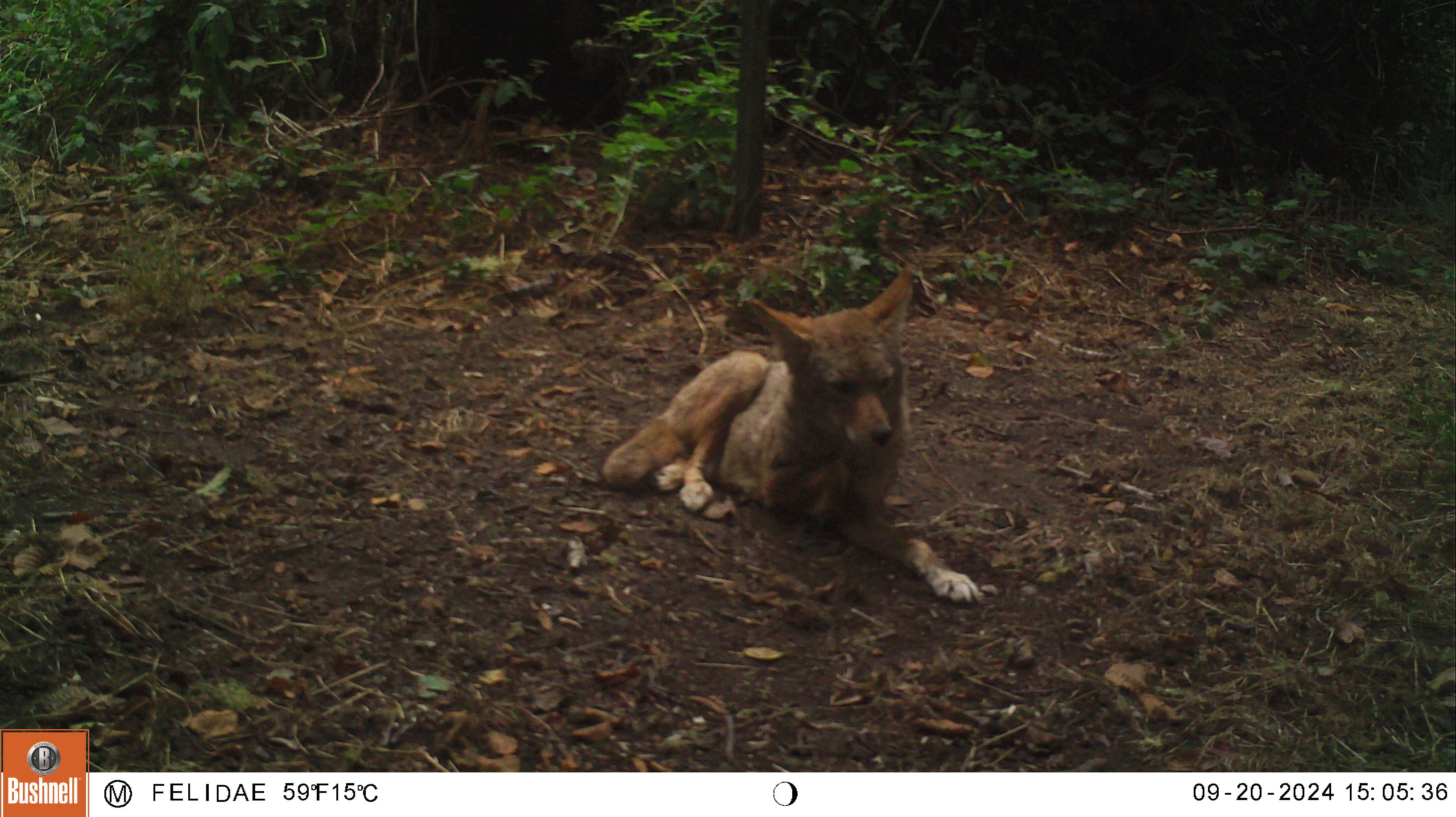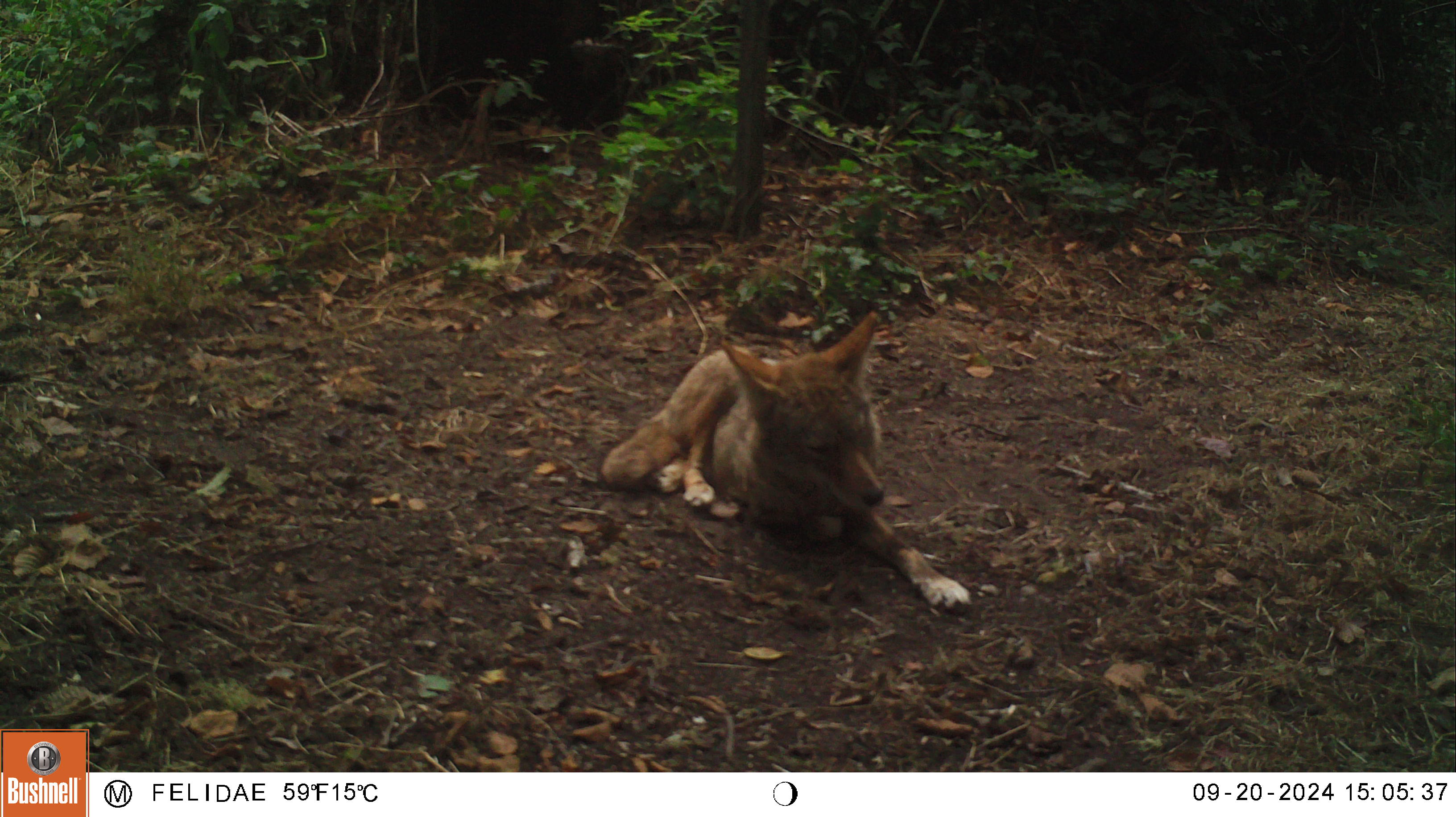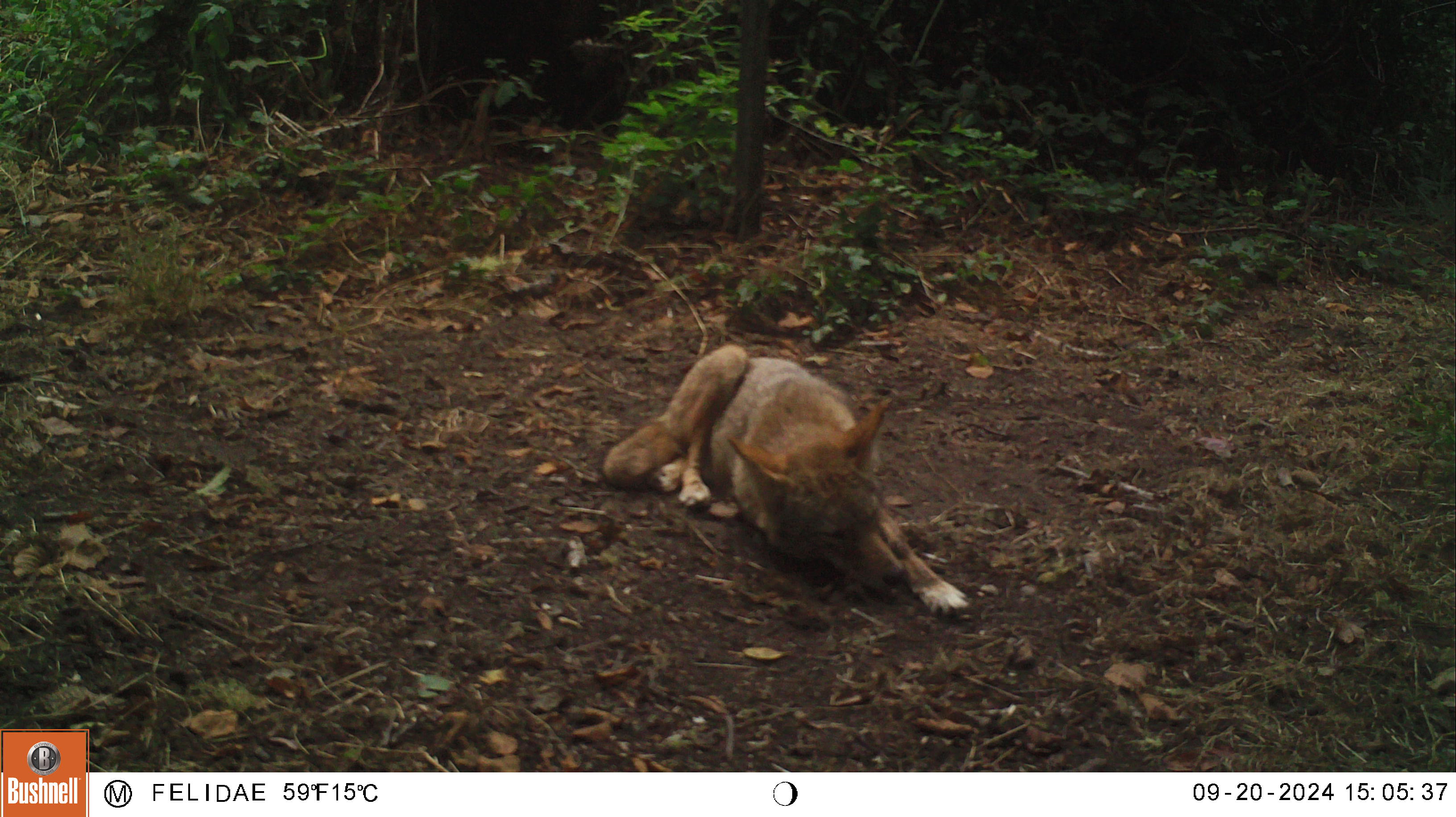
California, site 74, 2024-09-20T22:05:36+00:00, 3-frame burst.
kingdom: Animalia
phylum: Chordata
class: Mammalia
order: Carnivora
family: Canidae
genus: Canis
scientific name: Canis latrans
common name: coyote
Coyote (Canis latrans).